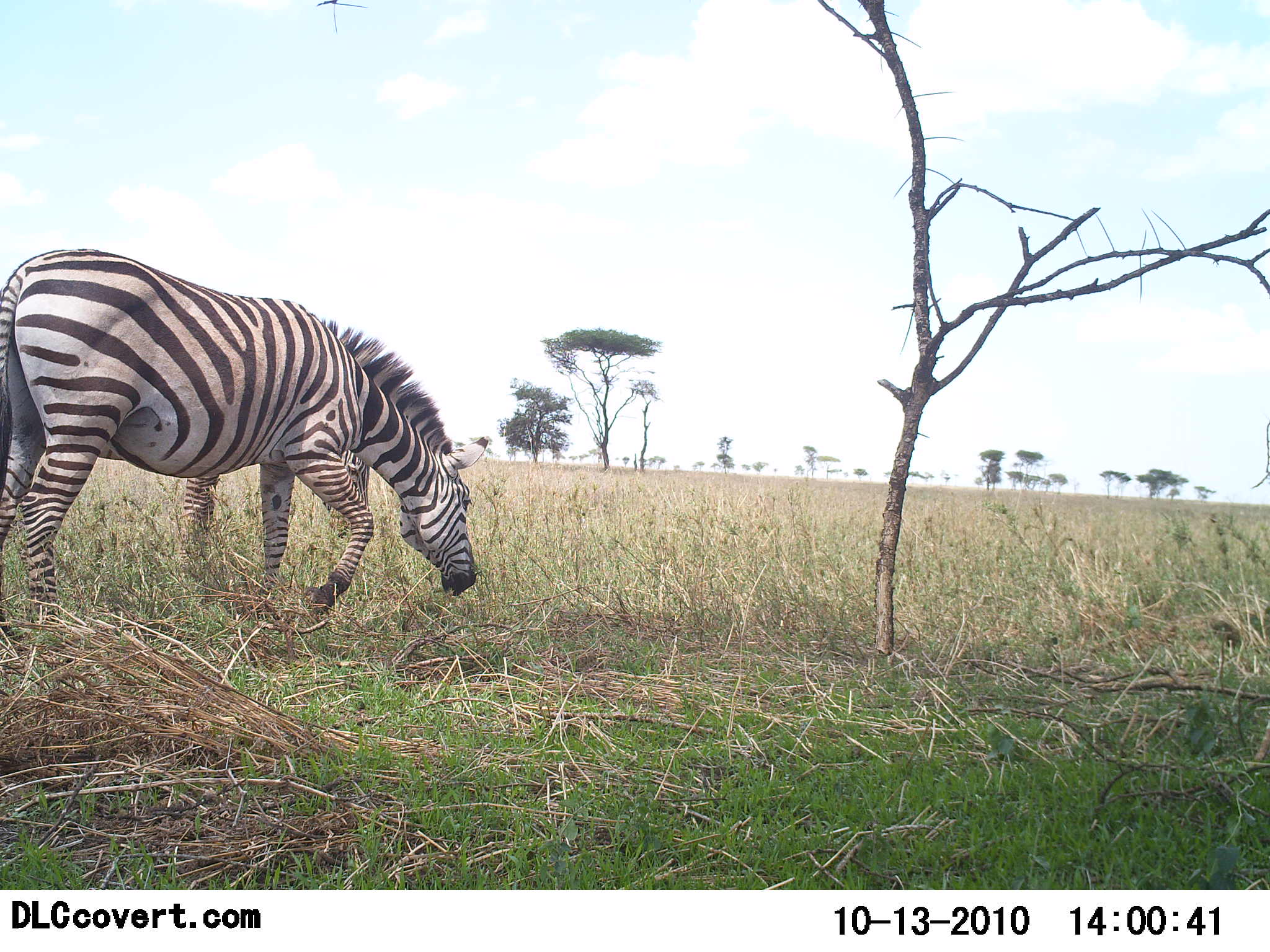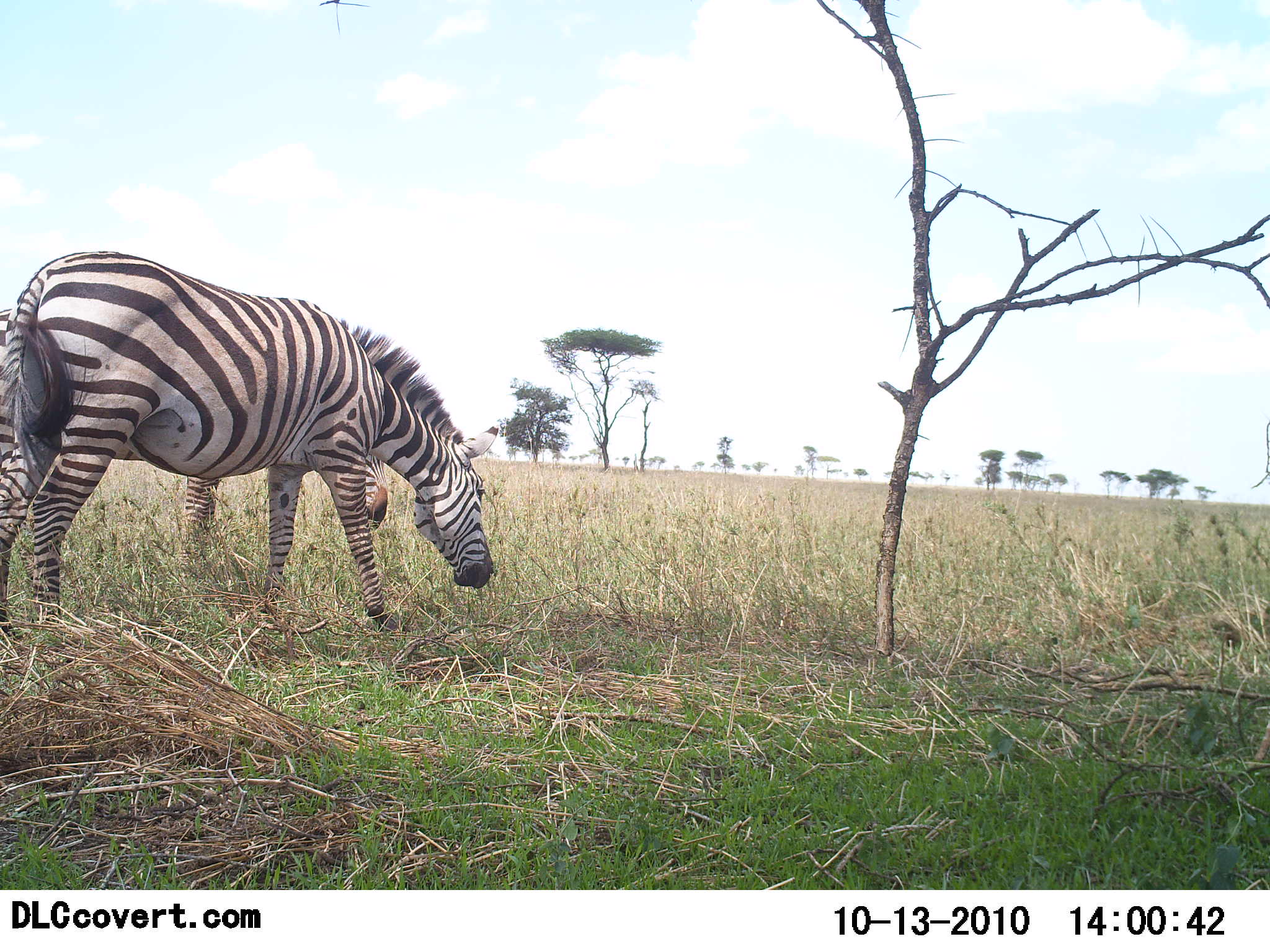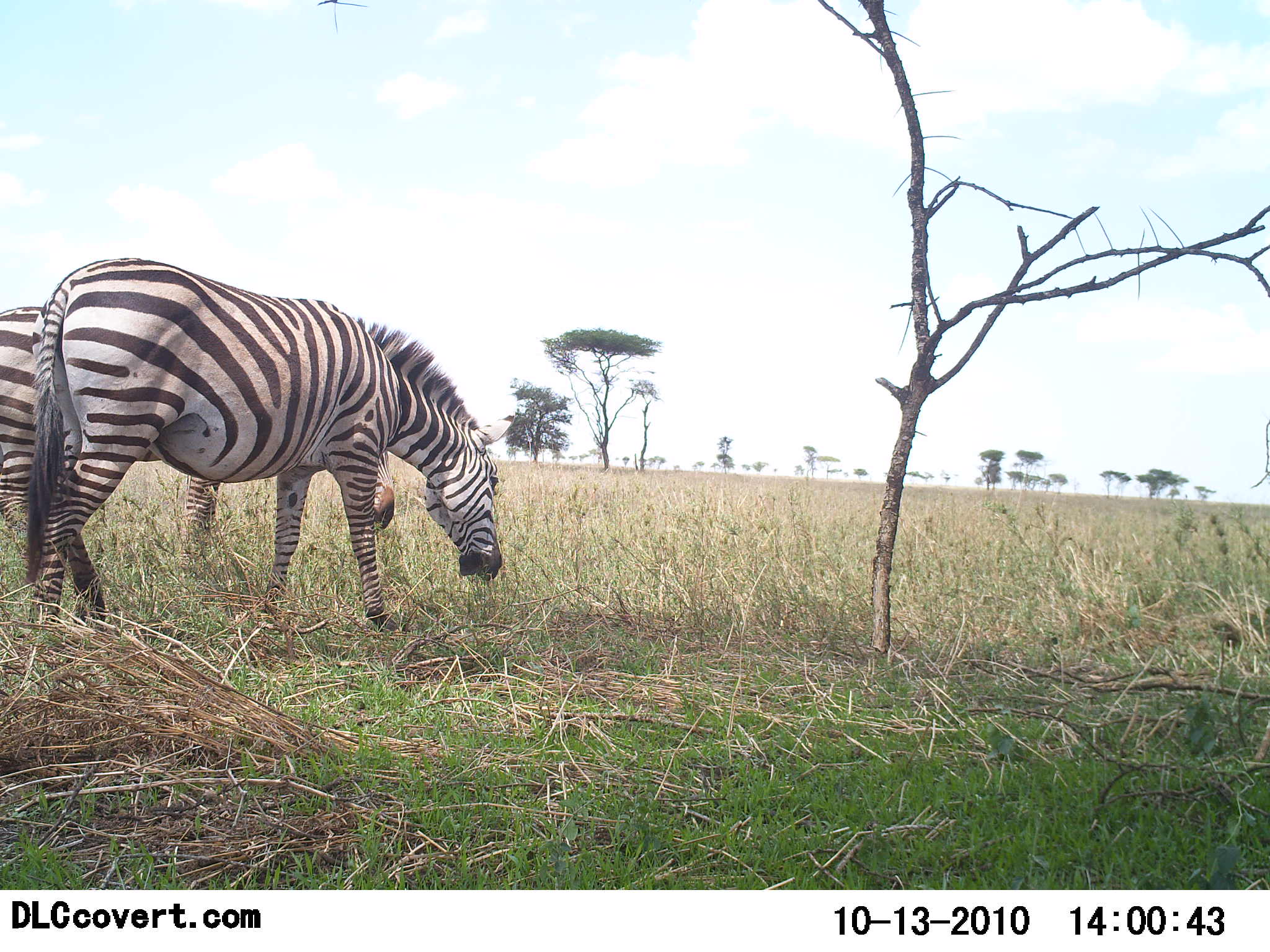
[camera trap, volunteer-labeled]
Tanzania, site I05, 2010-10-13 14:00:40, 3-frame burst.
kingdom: Animalia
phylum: Chordata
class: Mammalia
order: Perissodactyla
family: Equidae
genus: Equus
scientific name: Equus quagga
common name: plains zebra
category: zebra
Zebra (plains zebra) (Equus quagga), count 2. Behavior (volunteer vote fractions): standing 56%, resting 0%, moving 17%, interacting 0%. Young present (vote fraction): 6%. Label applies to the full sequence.